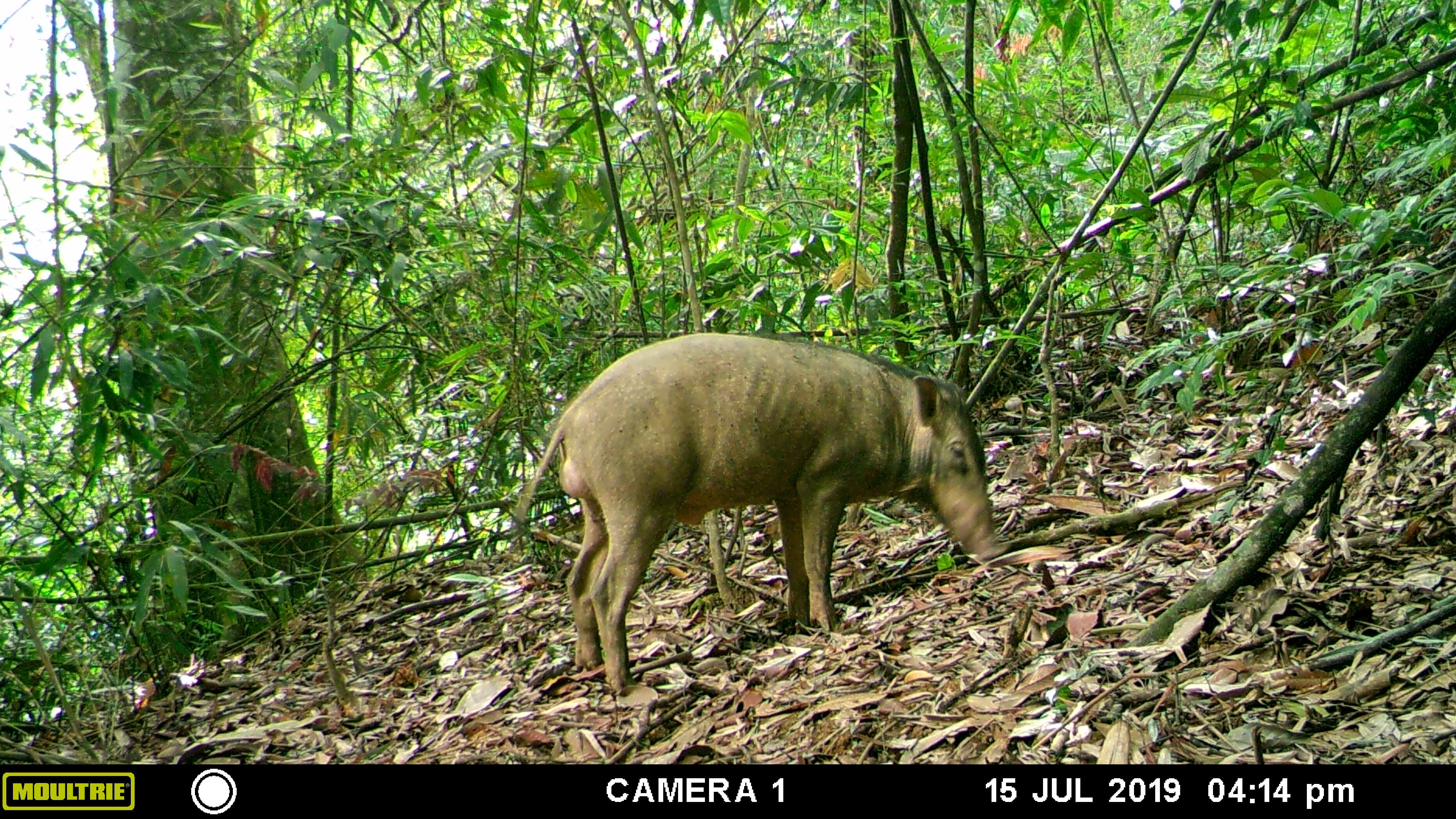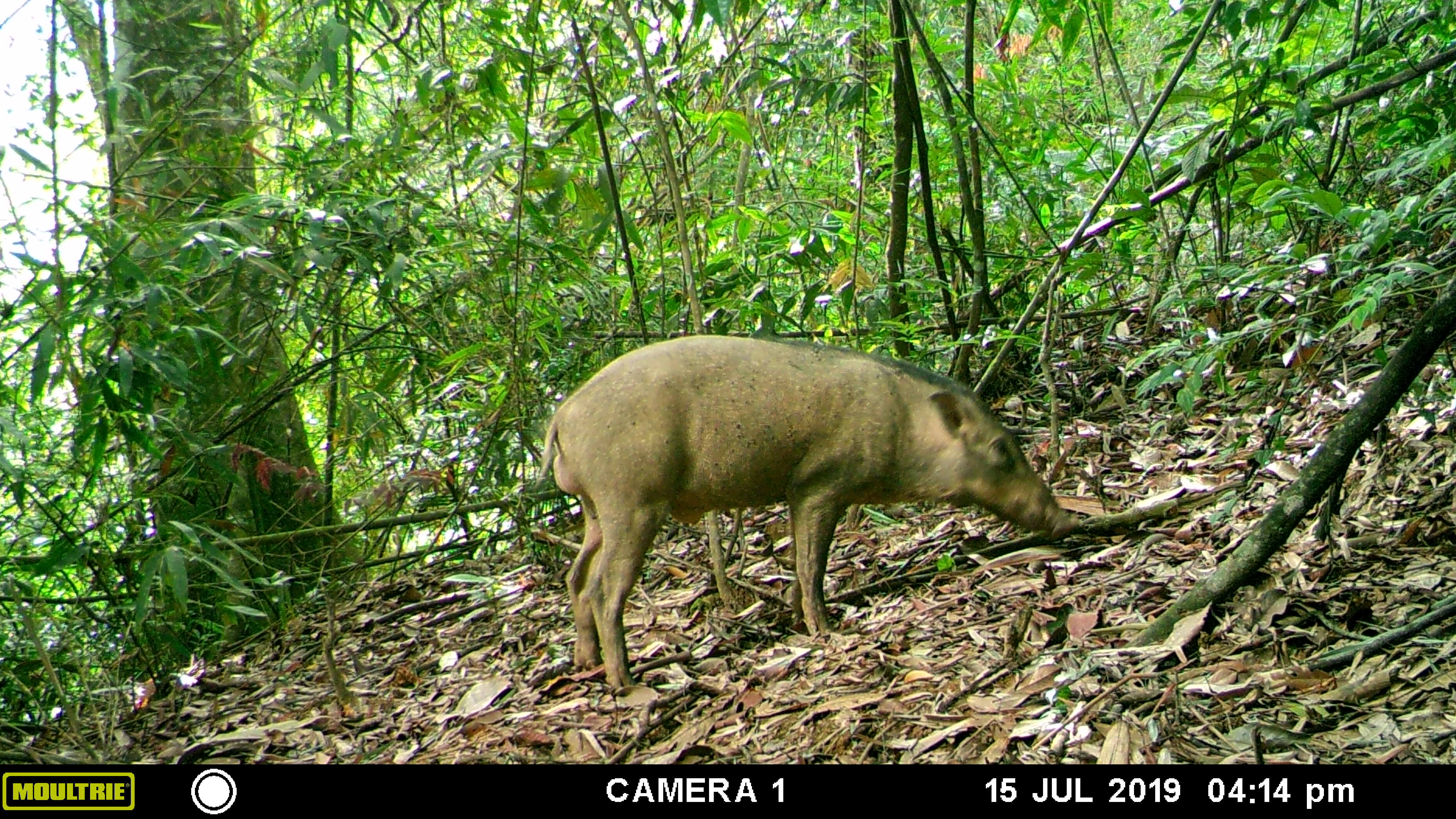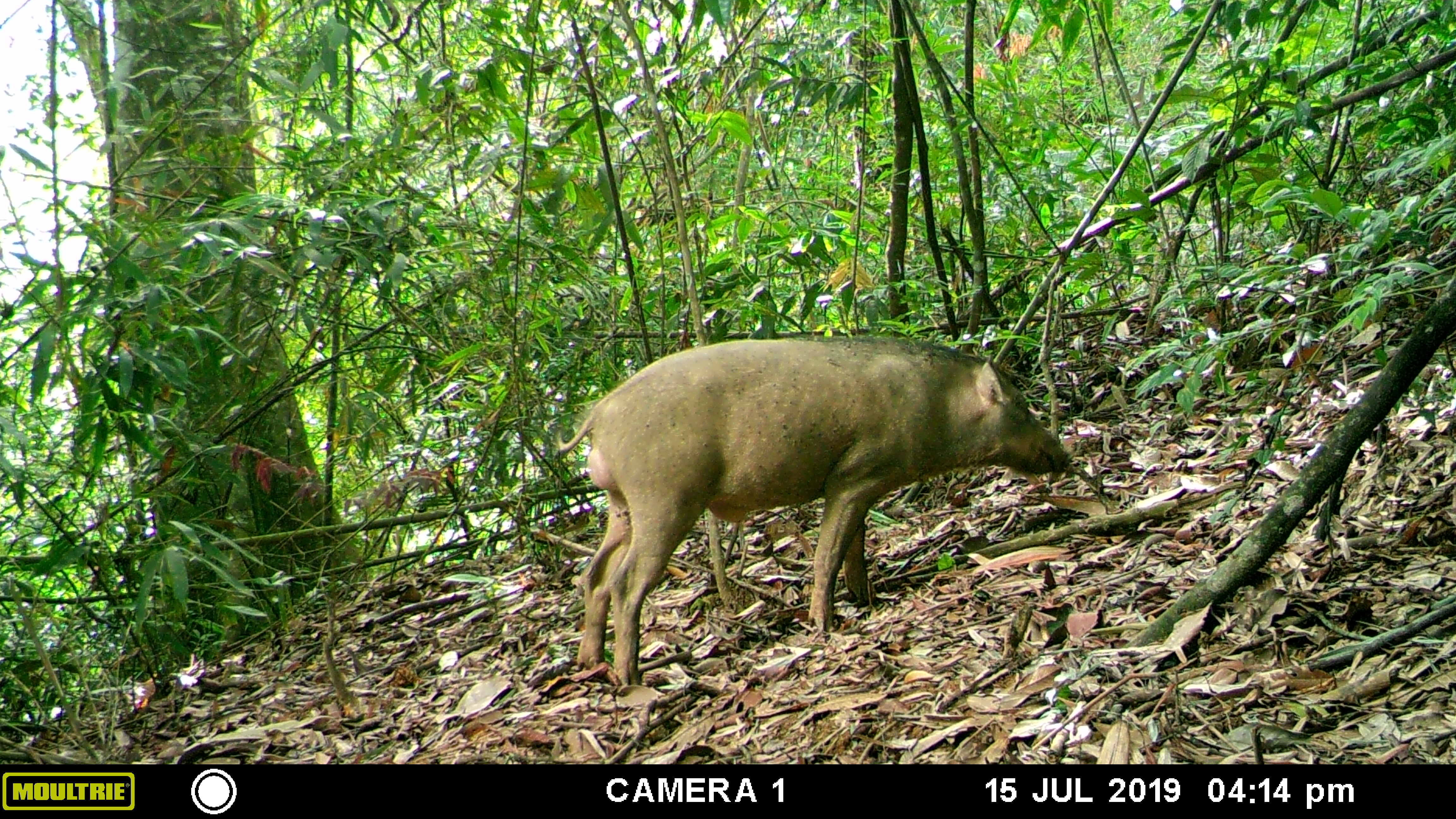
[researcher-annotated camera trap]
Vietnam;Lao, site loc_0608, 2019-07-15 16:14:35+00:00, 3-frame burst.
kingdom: Animalia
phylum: Chordata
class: Mammalia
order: Artiodactyla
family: Suidae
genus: Sus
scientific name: Sus scrofa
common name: eurasian wild pig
Eurasian wild pig (Sus scrofa). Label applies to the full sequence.